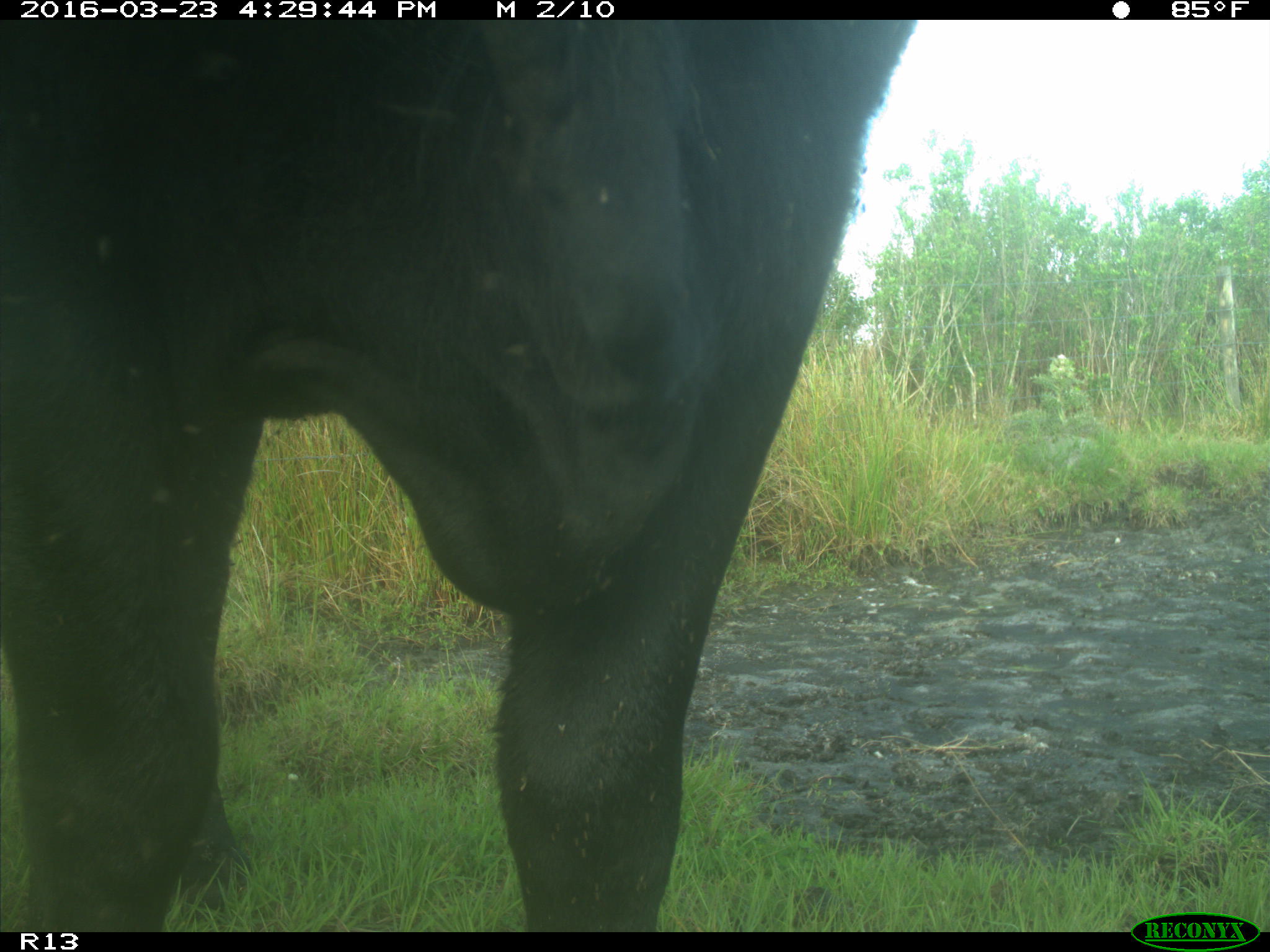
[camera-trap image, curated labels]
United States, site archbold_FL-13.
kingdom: Animalia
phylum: Chordata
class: Mammalia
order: Artiodactyla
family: Bovidae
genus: Bos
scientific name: Bos taurus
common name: domestic cow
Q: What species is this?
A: Bos taurus (domestic cow).